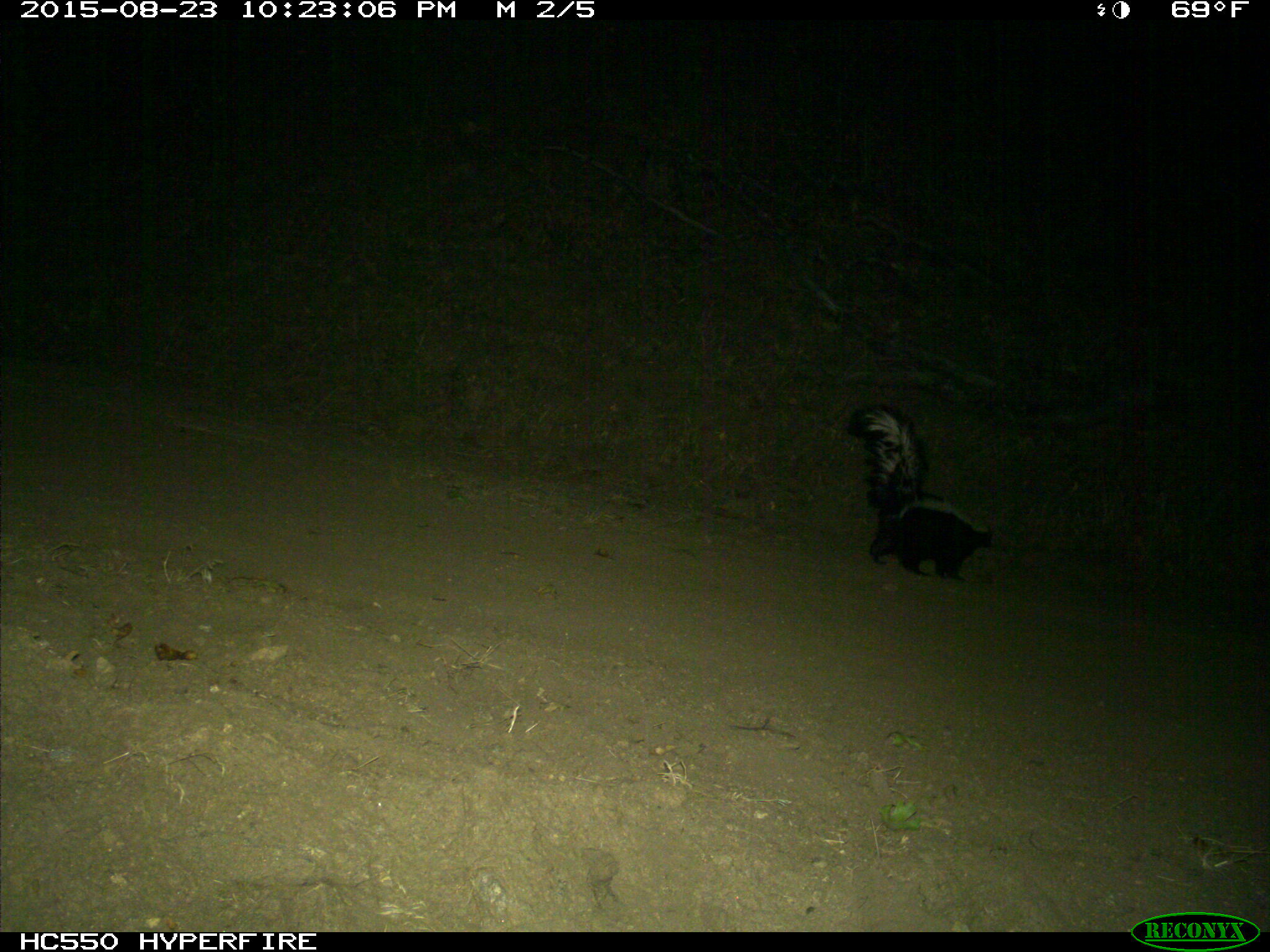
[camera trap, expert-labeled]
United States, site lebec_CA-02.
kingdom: Animalia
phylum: Chordata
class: Mammalia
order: Carnivora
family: Mephitidae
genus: Mephitis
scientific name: Mephitis mephitis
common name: striped skunk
Mephitis mephitis (striped skunk).